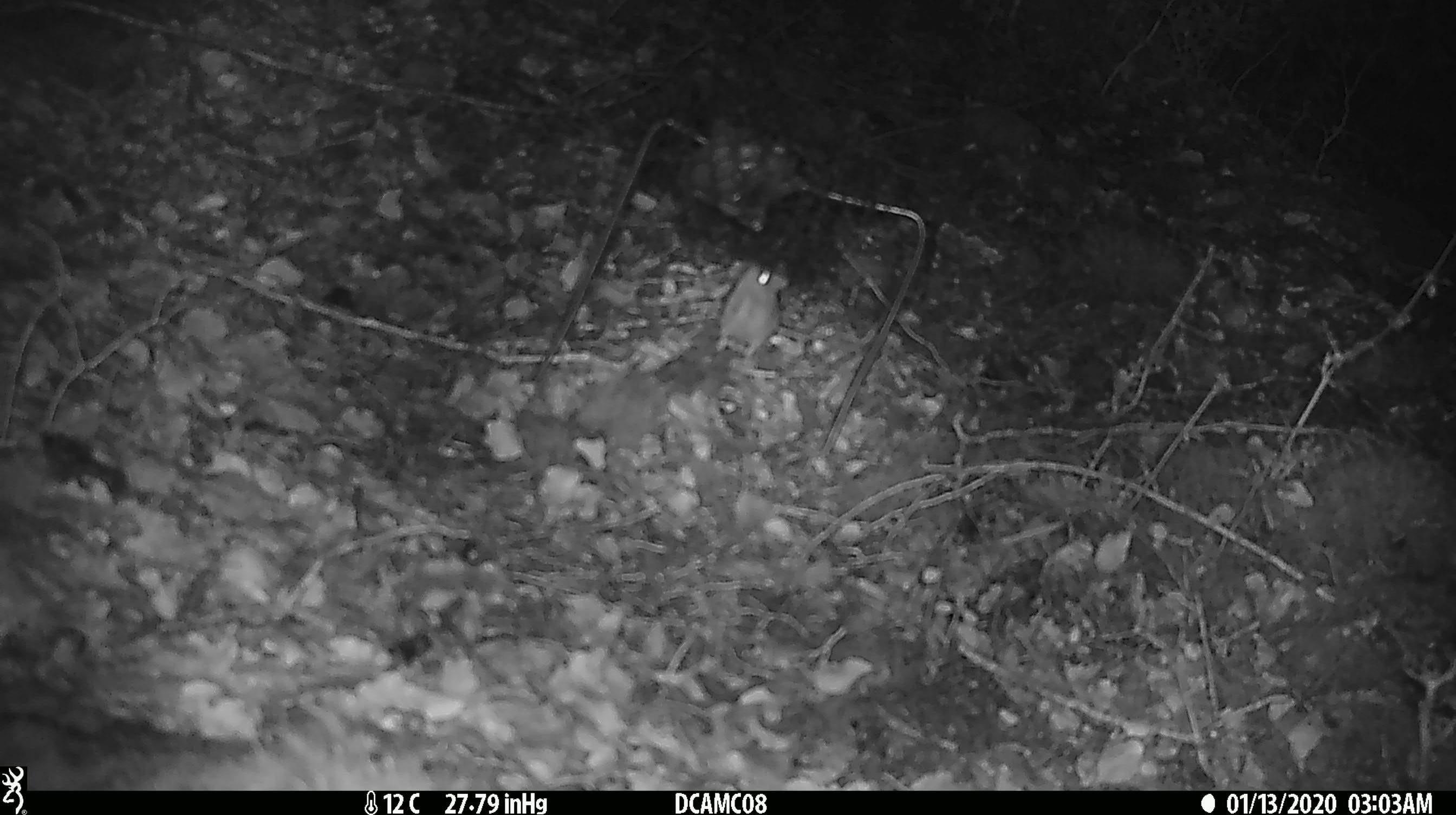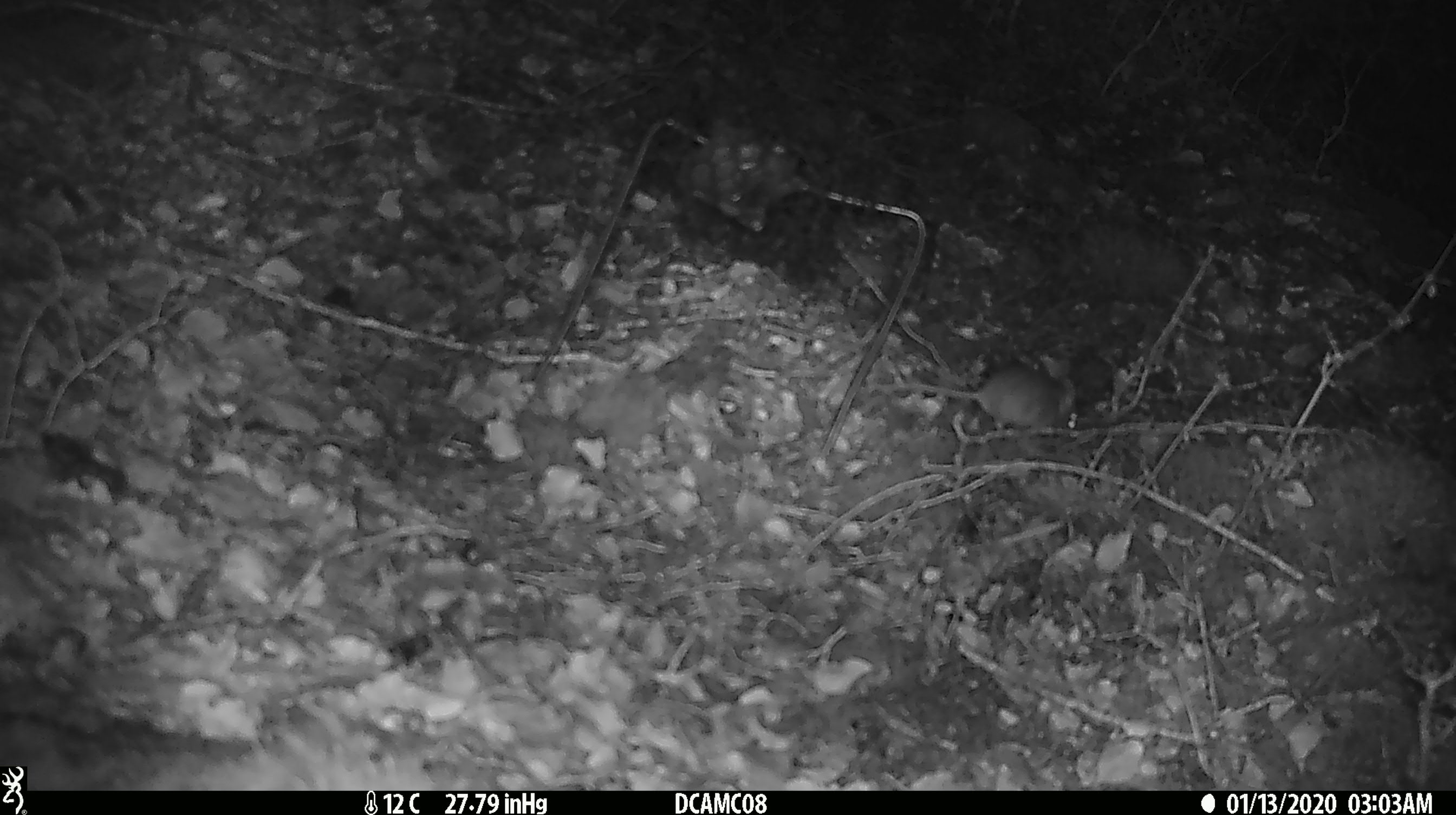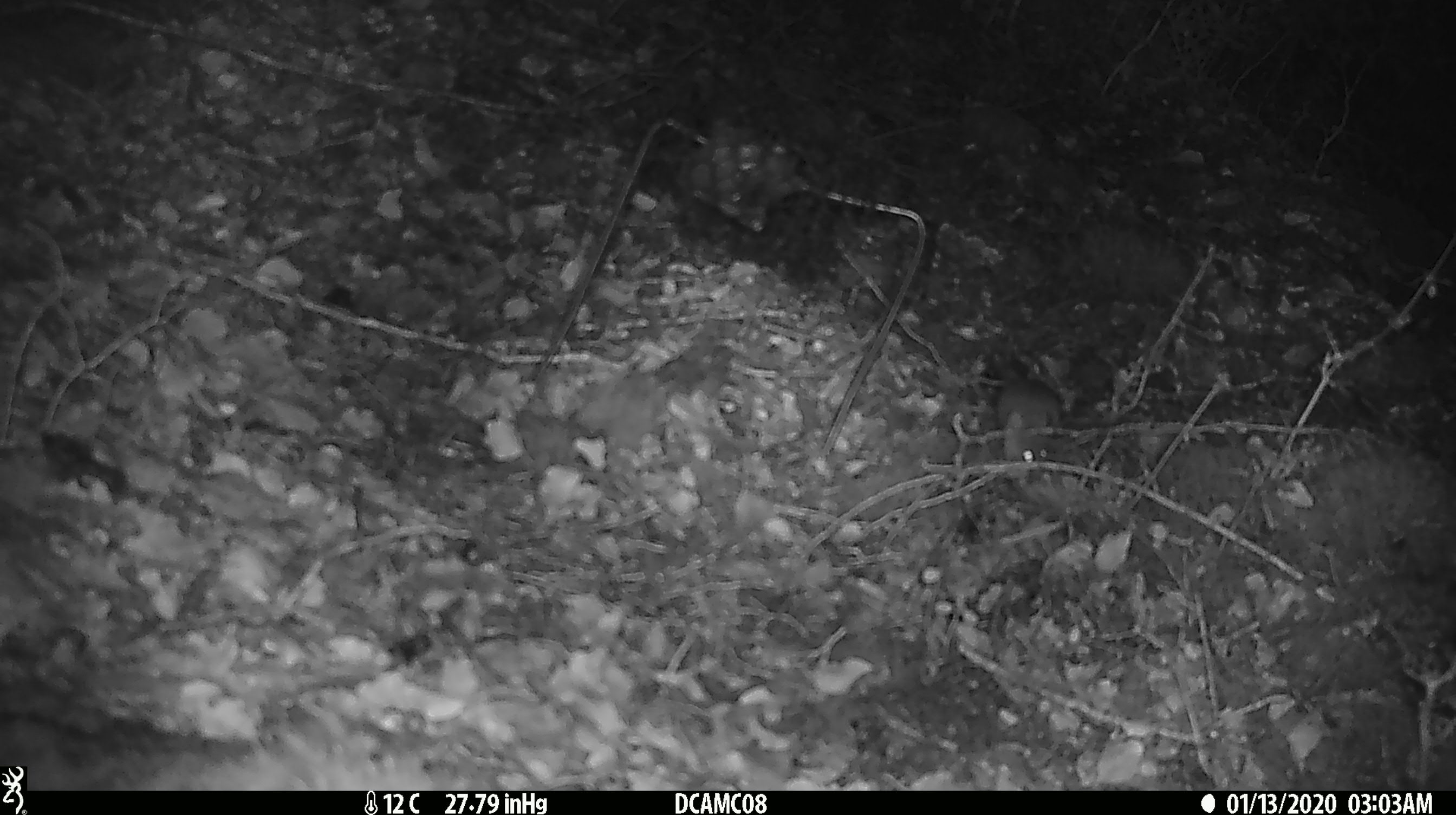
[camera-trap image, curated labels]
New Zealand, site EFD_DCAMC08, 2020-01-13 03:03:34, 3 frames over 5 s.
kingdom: Animalia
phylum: Chordata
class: Mammalia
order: Rodentia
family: Muridae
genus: Mus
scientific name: Mus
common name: mouse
Mouse (Mus).